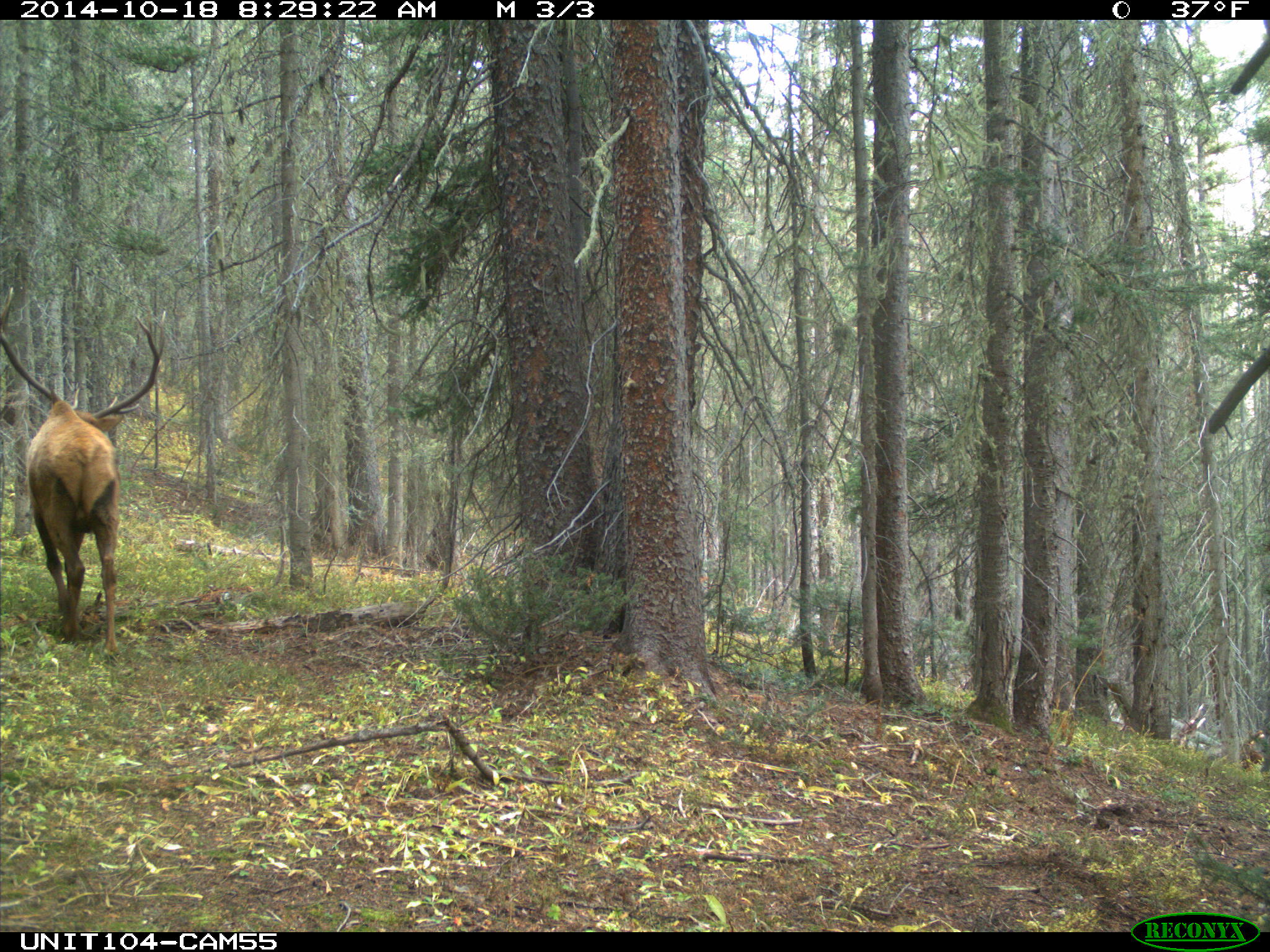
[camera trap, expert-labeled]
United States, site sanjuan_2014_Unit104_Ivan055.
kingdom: Animalia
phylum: Chordata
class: Mammalia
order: Artiodactyla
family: Cervidae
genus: Cervus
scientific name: Cervus elaphus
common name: red deer